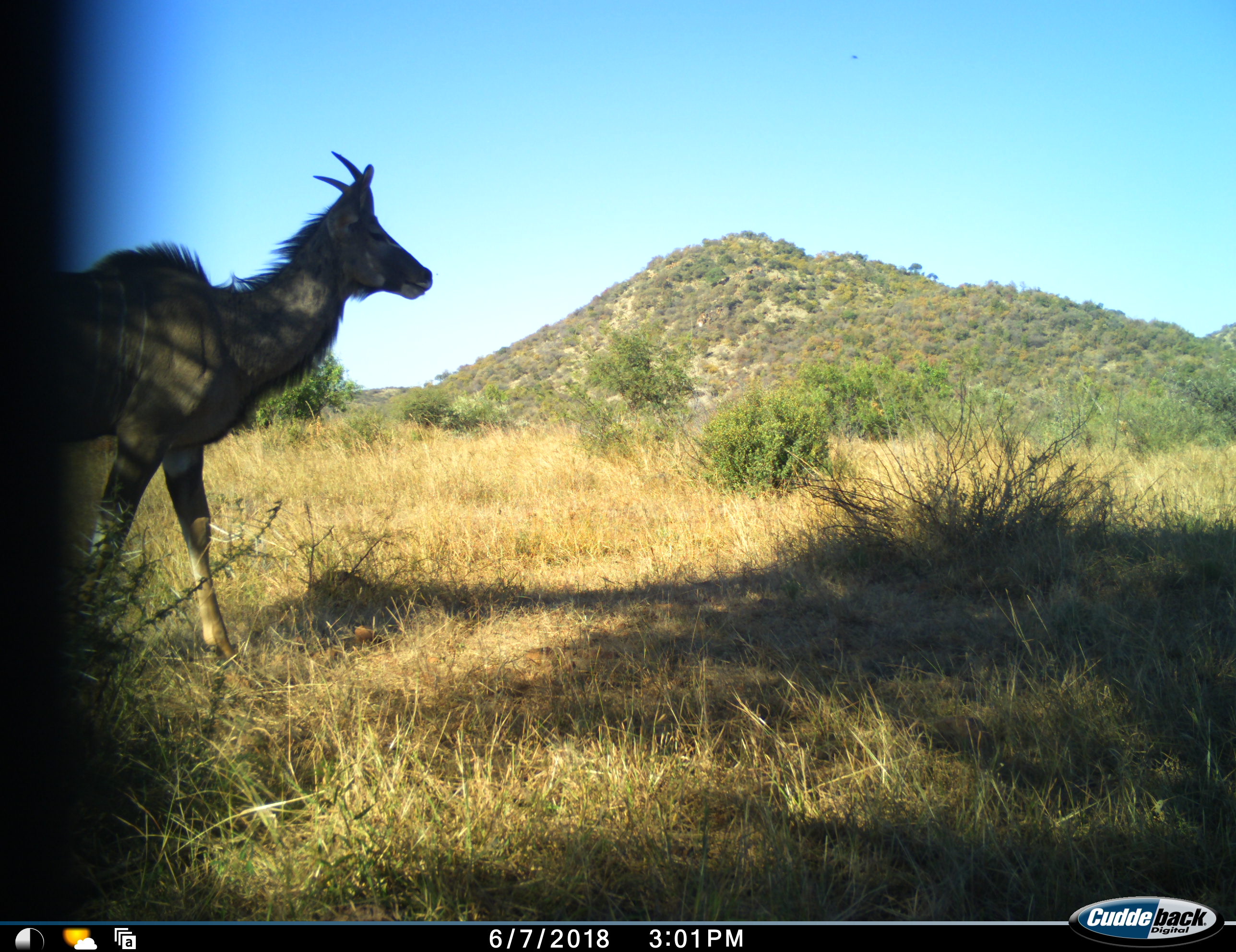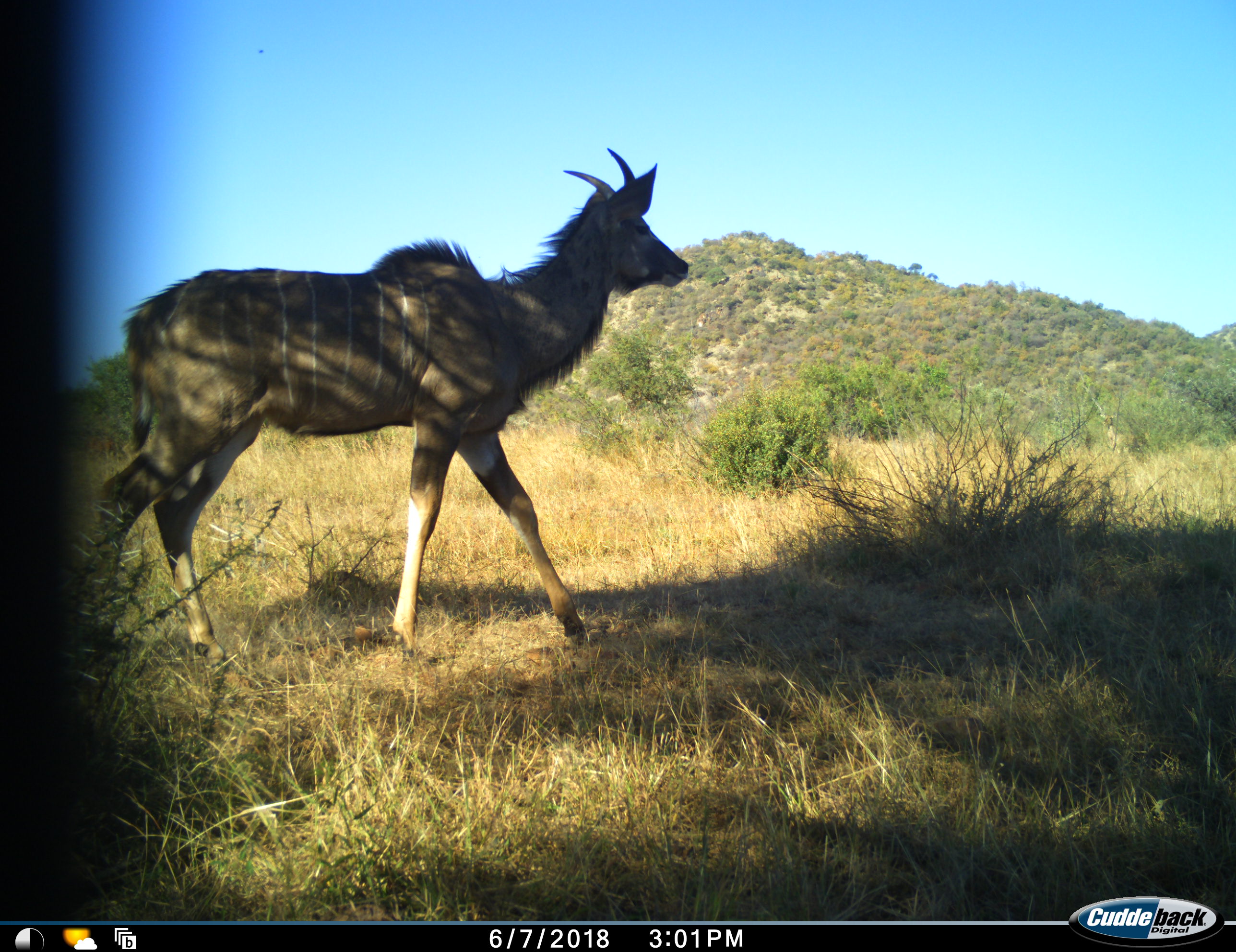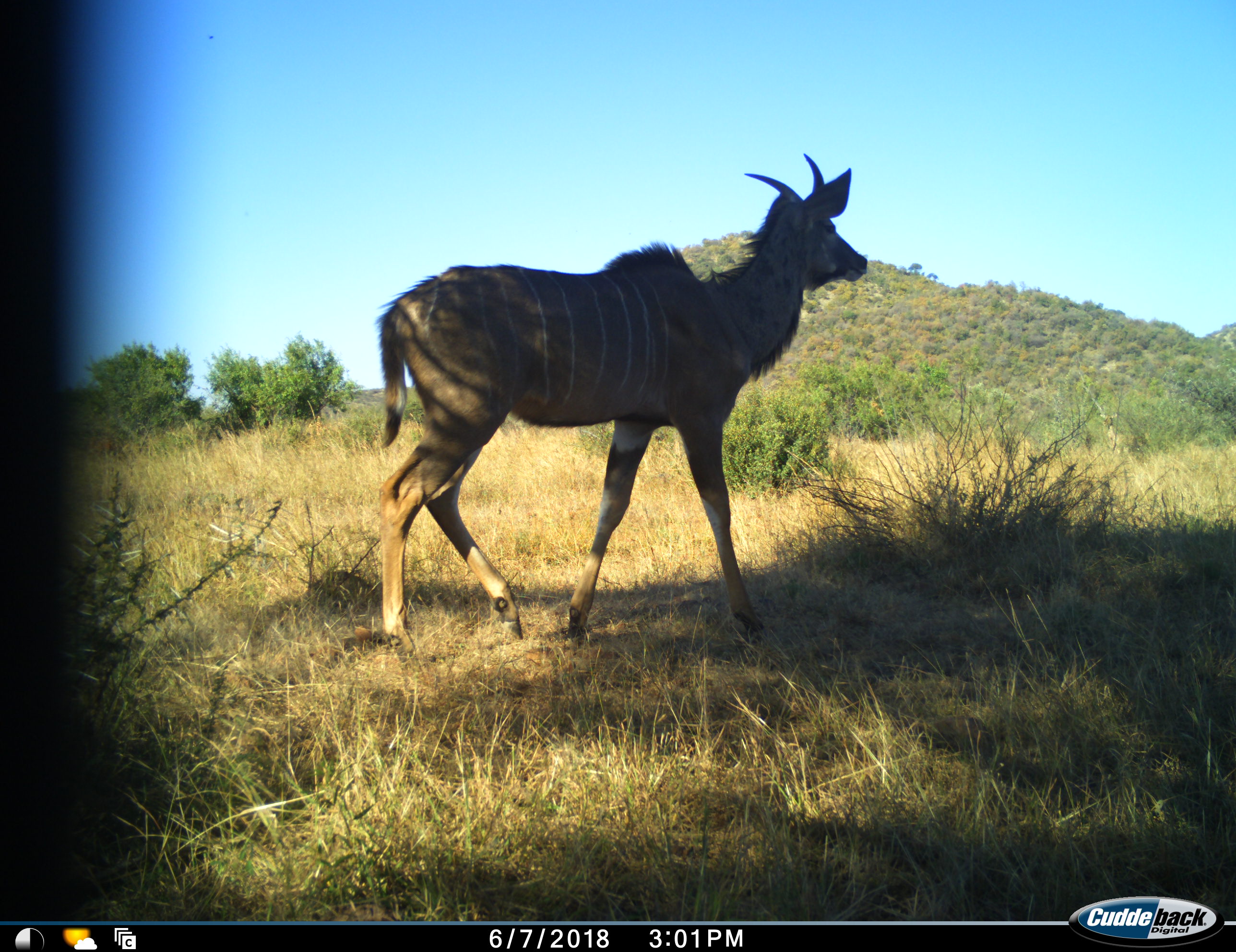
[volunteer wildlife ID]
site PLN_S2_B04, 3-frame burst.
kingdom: Animalia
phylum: Chordata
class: Mammalia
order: Artiodactyla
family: Bovidae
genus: Tragelaphus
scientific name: Tragelaphus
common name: kudu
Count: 1.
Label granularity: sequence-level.